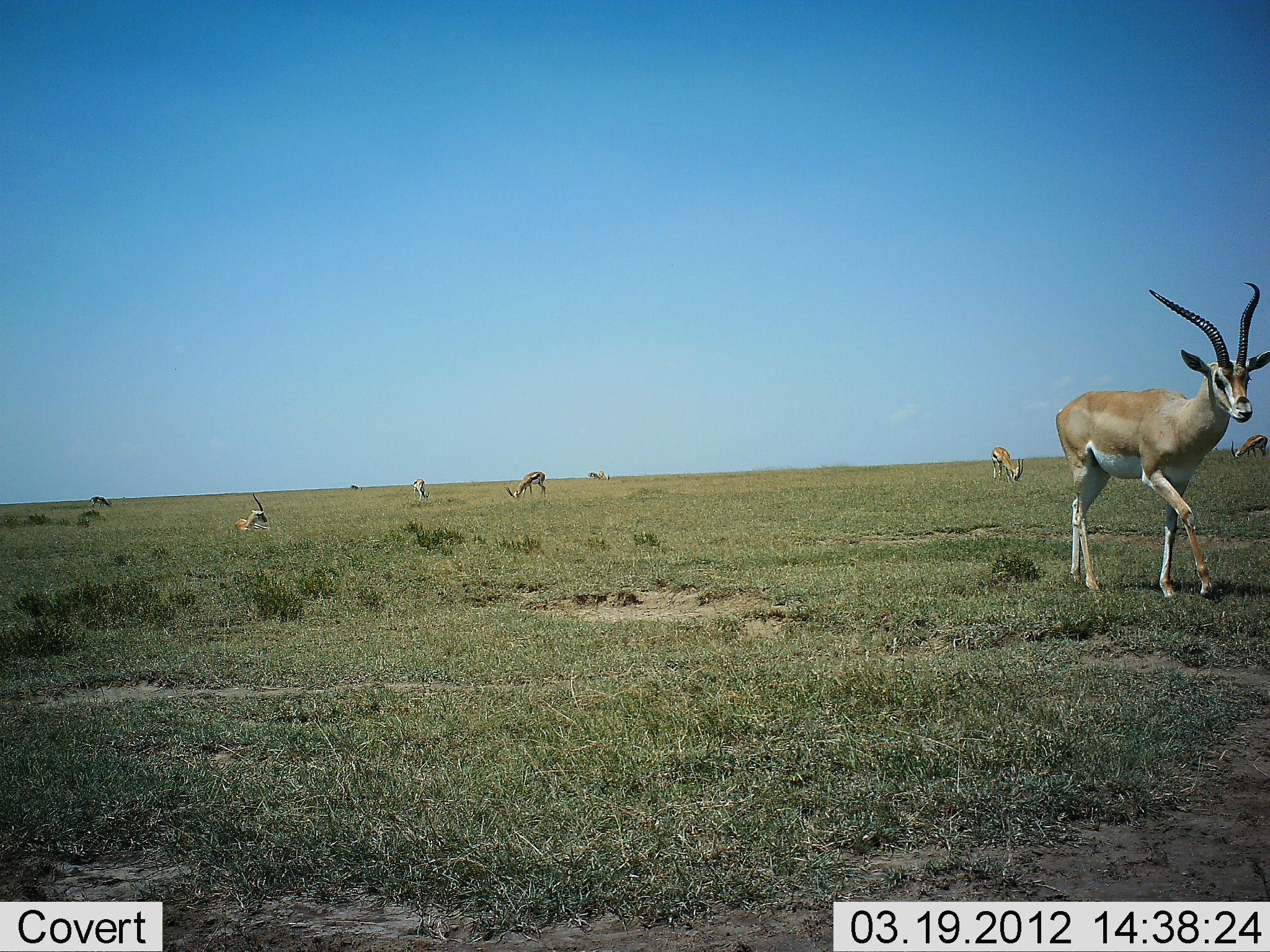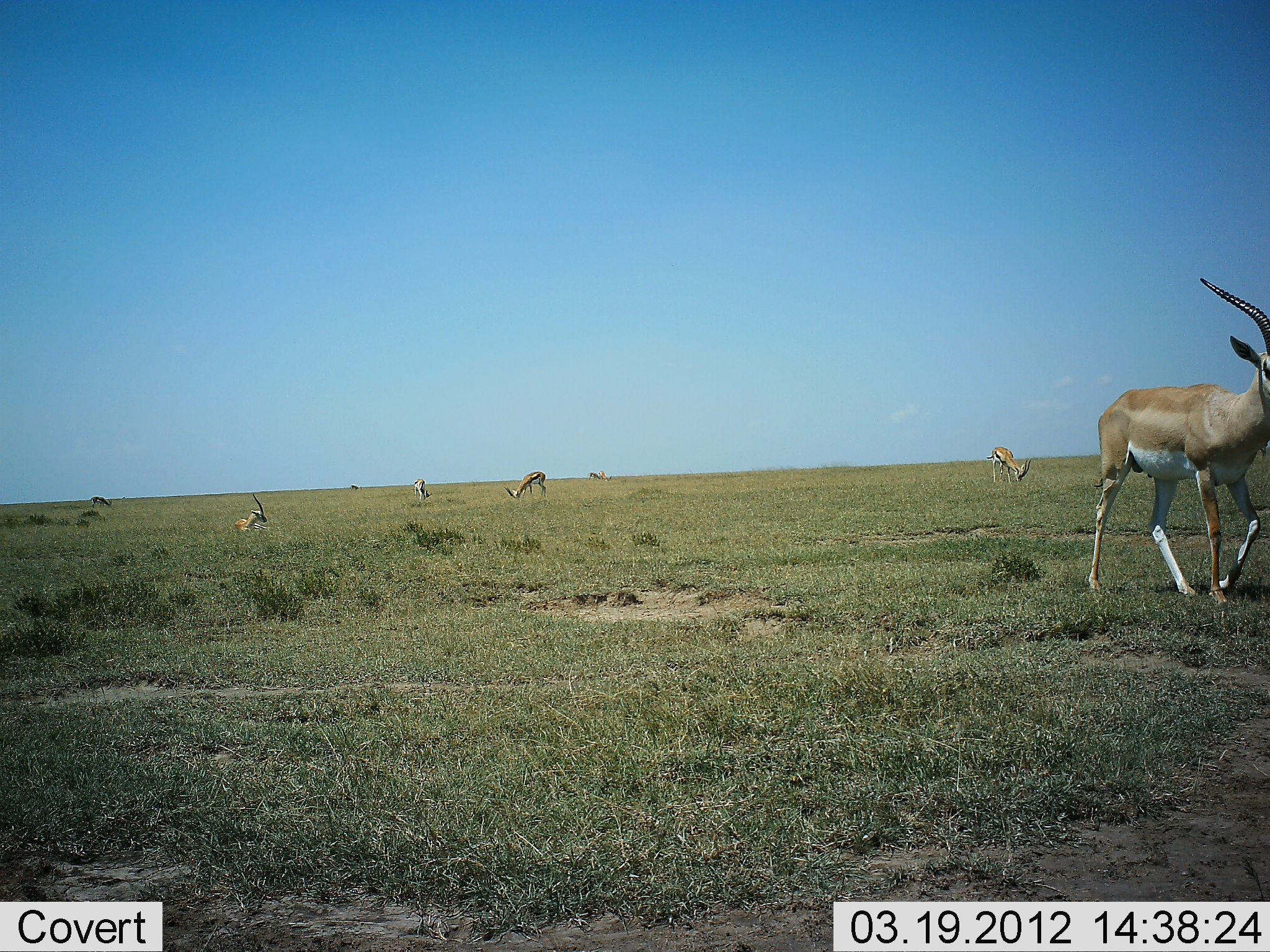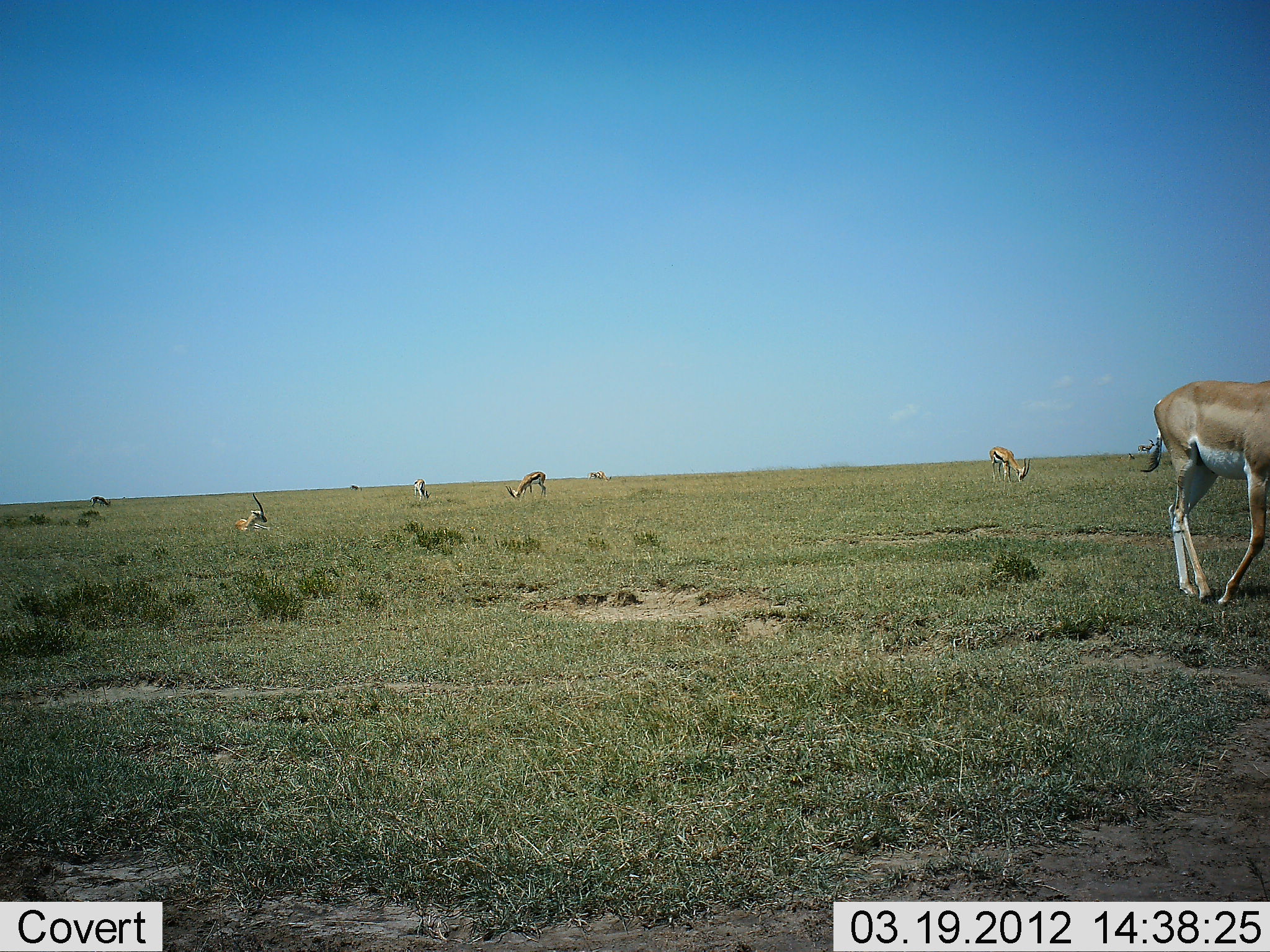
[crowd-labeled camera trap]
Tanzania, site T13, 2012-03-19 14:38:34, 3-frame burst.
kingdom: Animalia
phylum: Chordata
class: Mammalia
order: Artiodactyla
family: Bovidae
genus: Nanger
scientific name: Nanger granti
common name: grant's gazelle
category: gazellegrants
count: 6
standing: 25%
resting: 31%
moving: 88%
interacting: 0%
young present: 0%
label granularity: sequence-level